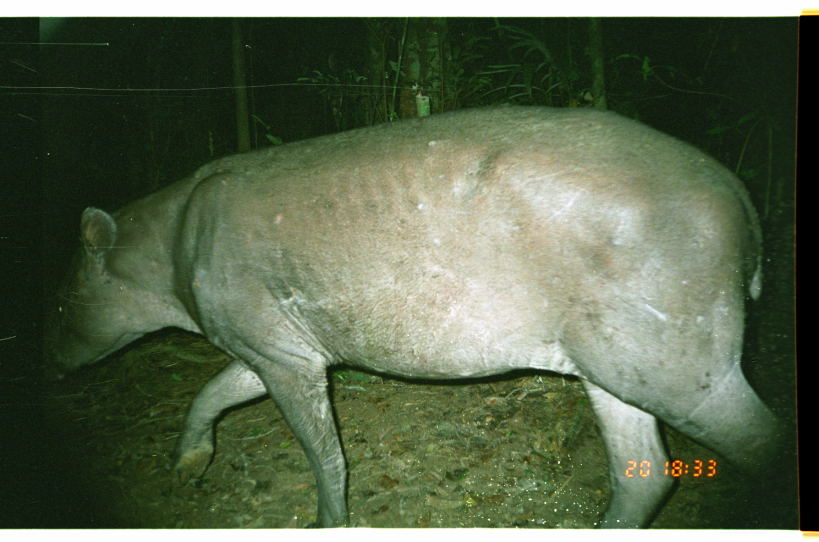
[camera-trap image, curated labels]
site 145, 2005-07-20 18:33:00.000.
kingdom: Animalia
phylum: Chordata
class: Mammalia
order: Perissodactyla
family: Tapiridae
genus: Tapirus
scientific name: Tapirus terrestris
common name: south american tapir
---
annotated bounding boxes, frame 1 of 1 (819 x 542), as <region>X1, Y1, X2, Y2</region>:
tapirus terrestris: <region>30, 105, 797, 529</region>